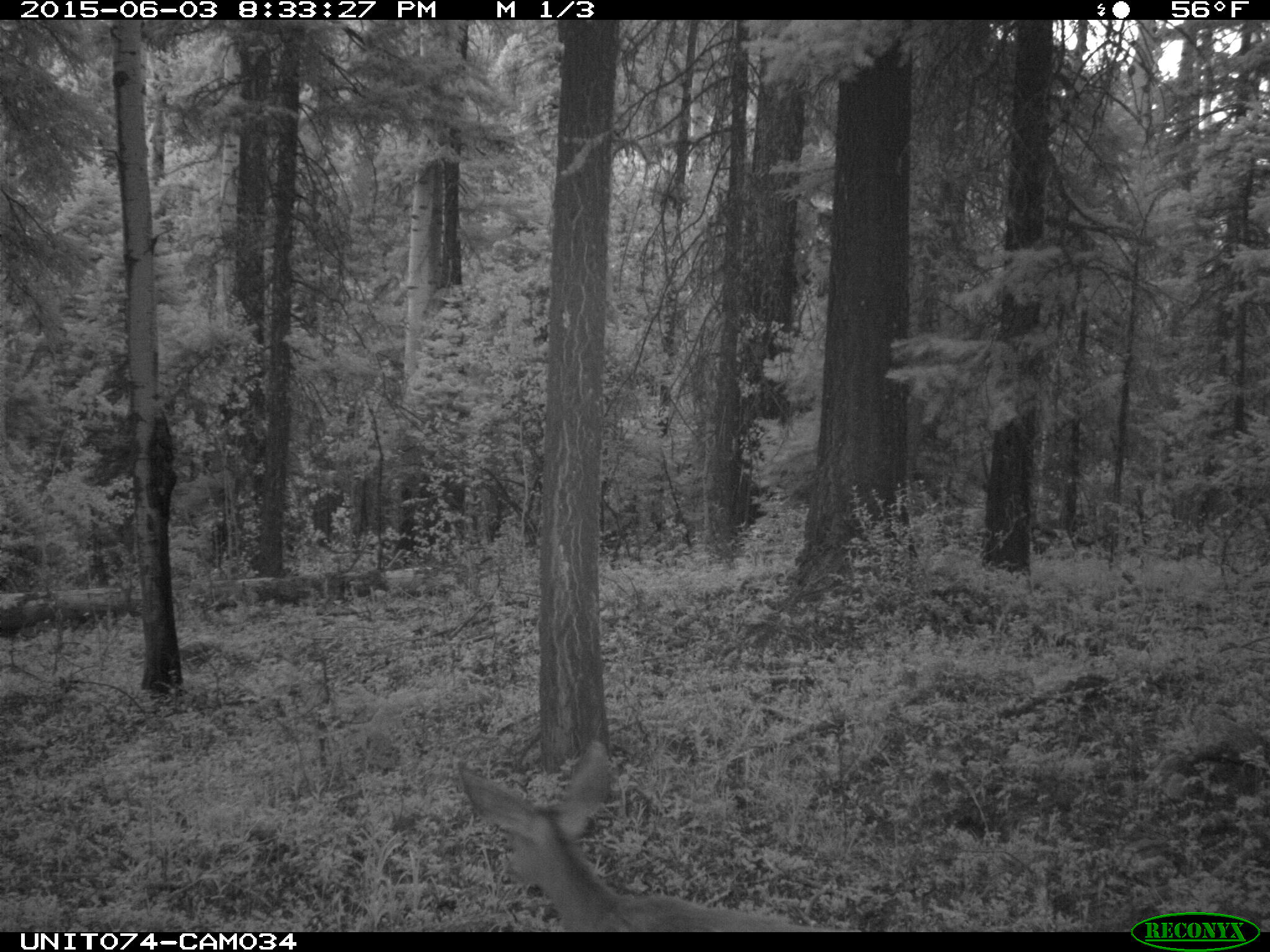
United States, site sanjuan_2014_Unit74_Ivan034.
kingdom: Animalia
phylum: Chordata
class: Mammalia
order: Artiodactyla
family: Cervidae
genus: Odocoileus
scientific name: Odocoileus hemionus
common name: mule deer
Odocoileus hemionus (mule deer).